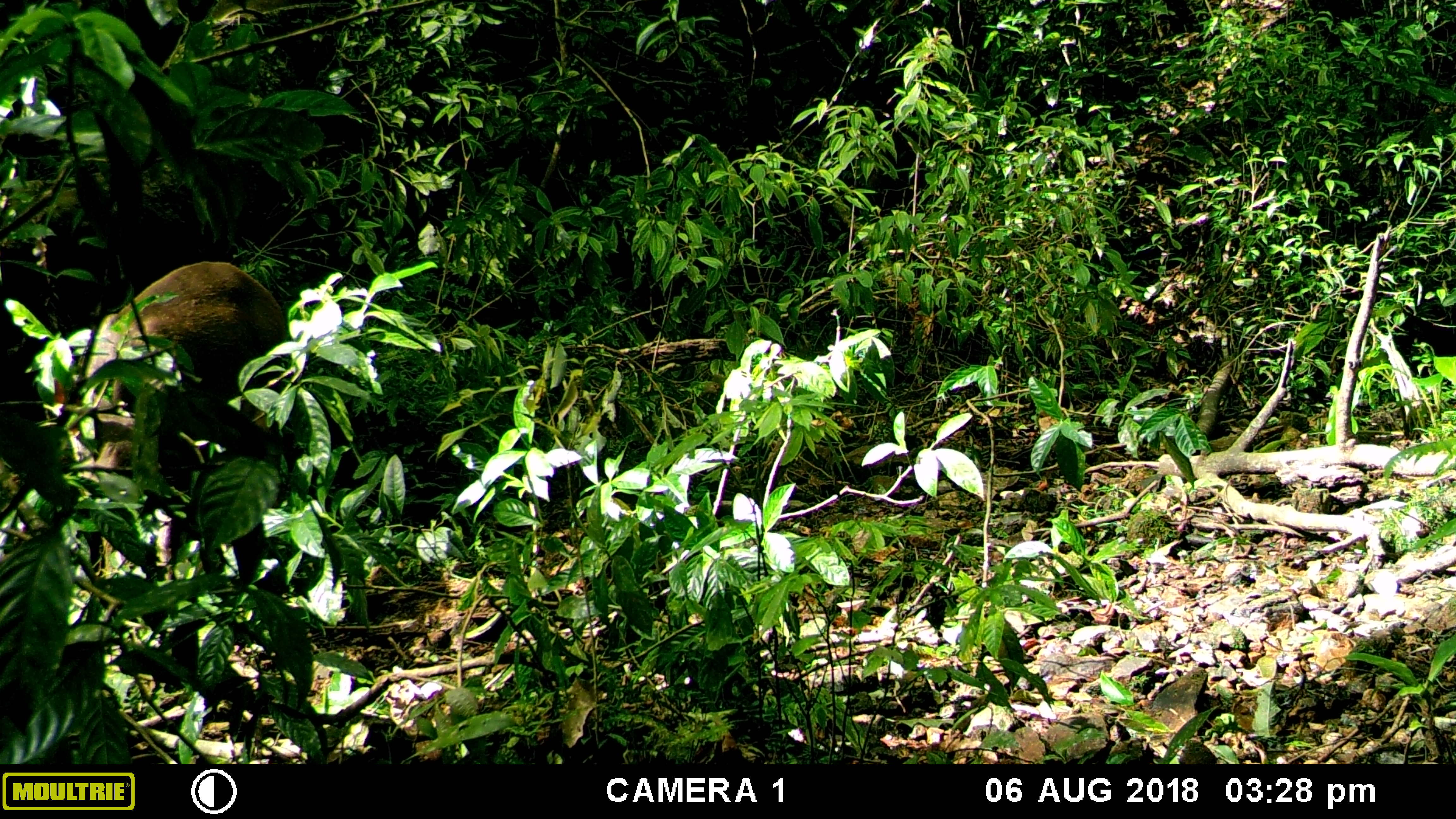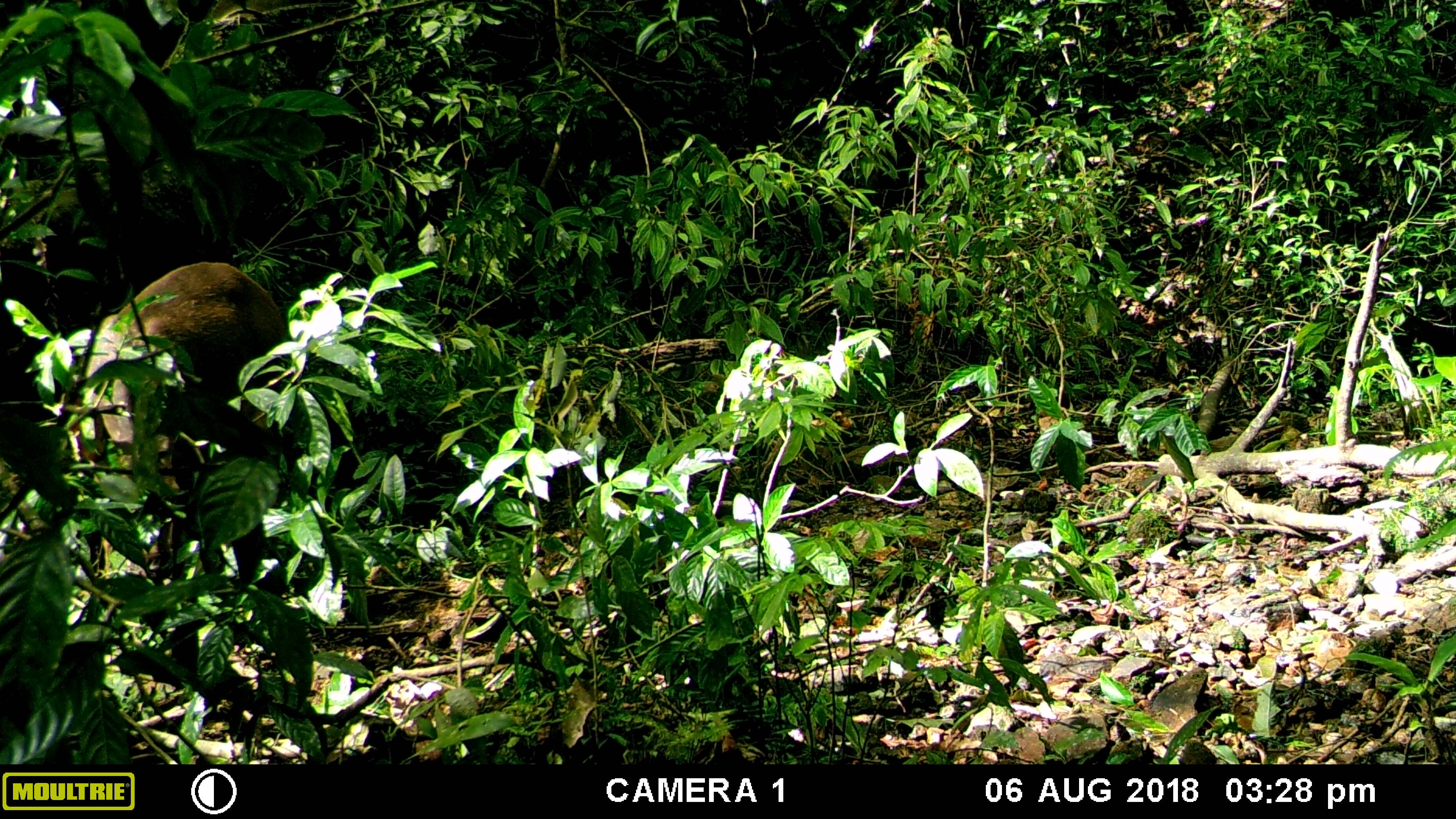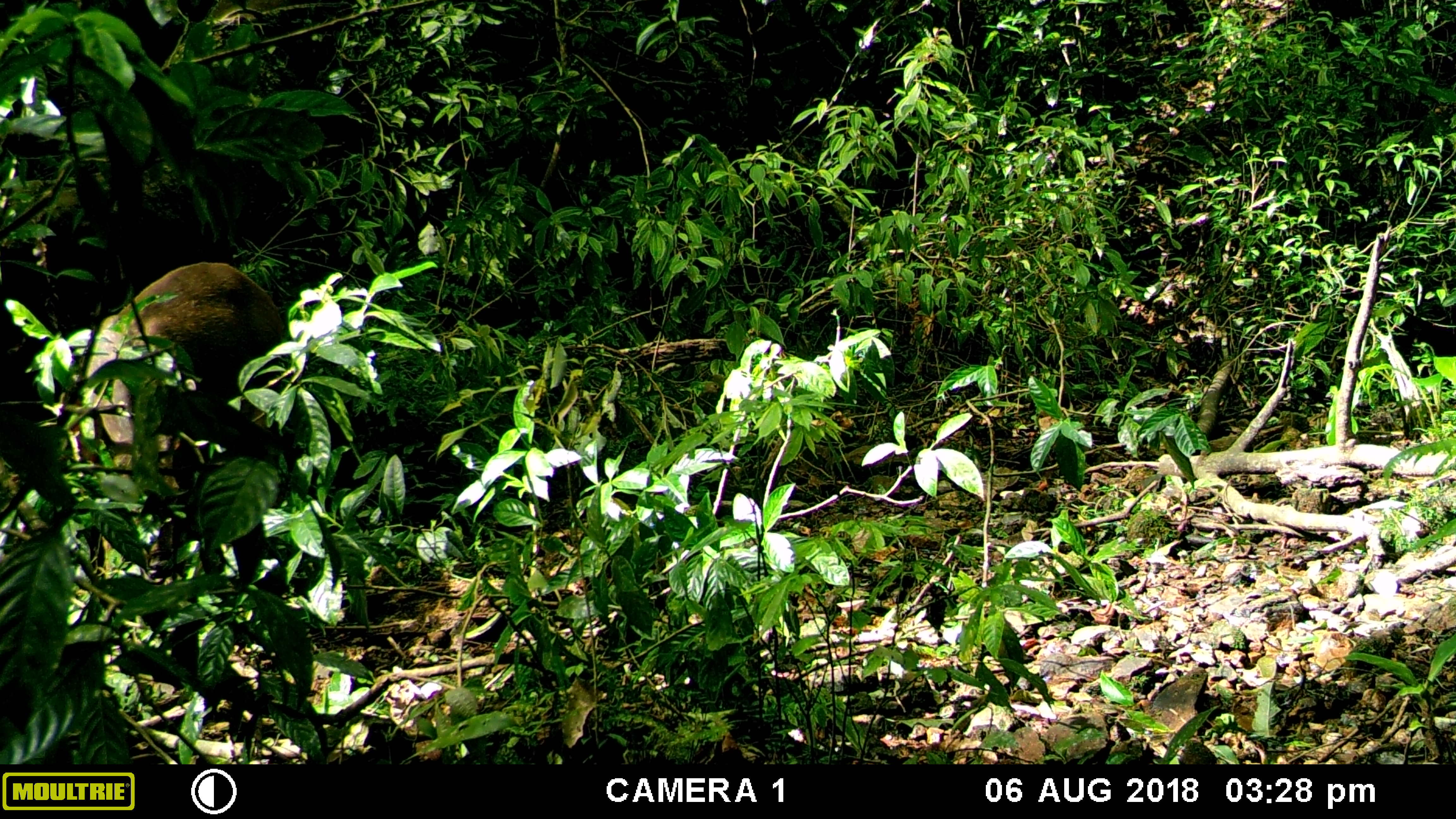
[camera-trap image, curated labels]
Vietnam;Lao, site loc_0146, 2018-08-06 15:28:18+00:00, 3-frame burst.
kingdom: Animalia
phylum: Chordata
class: Mammalia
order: Artiodactyla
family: Cervidae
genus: Rusa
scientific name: Rusa unicolor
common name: sambar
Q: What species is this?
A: Sambar (Rusa unicolor).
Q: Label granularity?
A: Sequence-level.